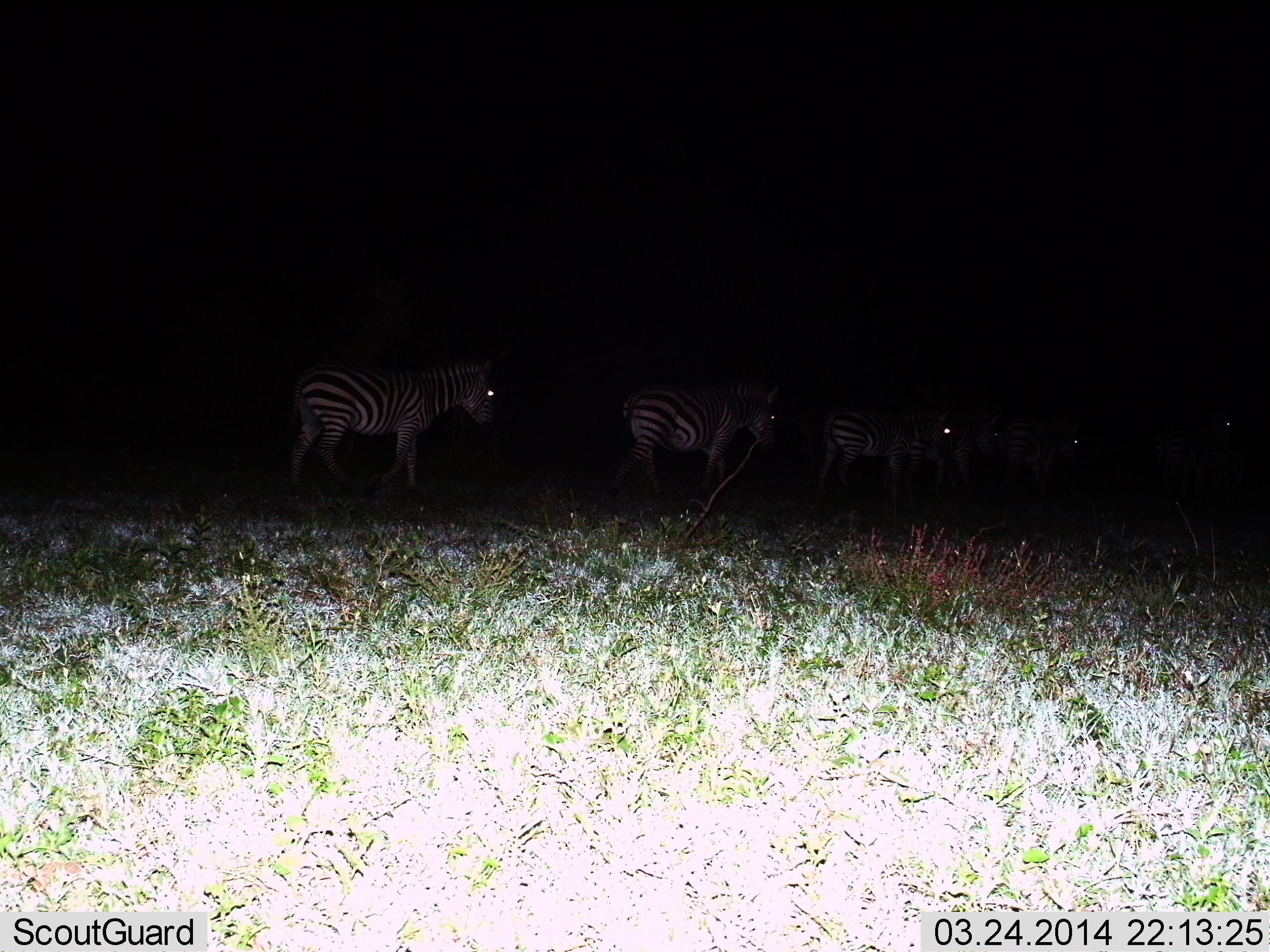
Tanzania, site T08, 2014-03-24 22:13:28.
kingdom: Animalia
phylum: Chordata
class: Mammalia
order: Perissodactyla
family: Equidae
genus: Equus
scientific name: Equus quagga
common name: plains zebra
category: zebra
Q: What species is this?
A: Zebra (plains zebra) (Equus quagga).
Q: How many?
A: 4.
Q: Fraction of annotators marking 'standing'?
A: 50%.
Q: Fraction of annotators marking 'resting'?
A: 0%.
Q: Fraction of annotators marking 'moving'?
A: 50%.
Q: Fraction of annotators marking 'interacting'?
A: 0%.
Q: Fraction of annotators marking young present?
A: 0%.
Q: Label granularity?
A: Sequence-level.